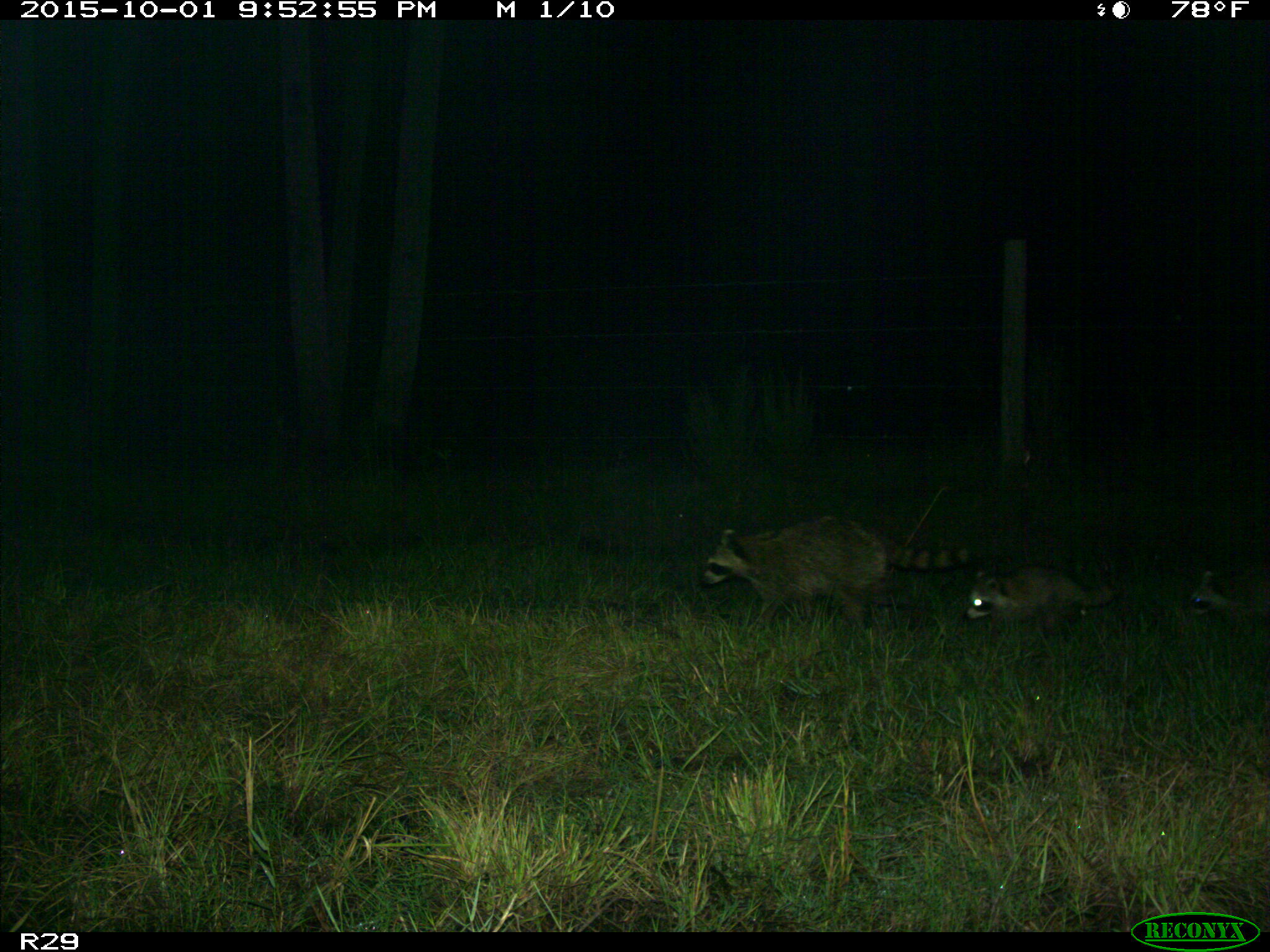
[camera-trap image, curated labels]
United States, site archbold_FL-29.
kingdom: Animalia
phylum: Chordata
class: Mammalia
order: Carnivora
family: Procyonidae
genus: Procyon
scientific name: Procyon lotor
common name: common raccoon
Procyon lotor (common raccoon).